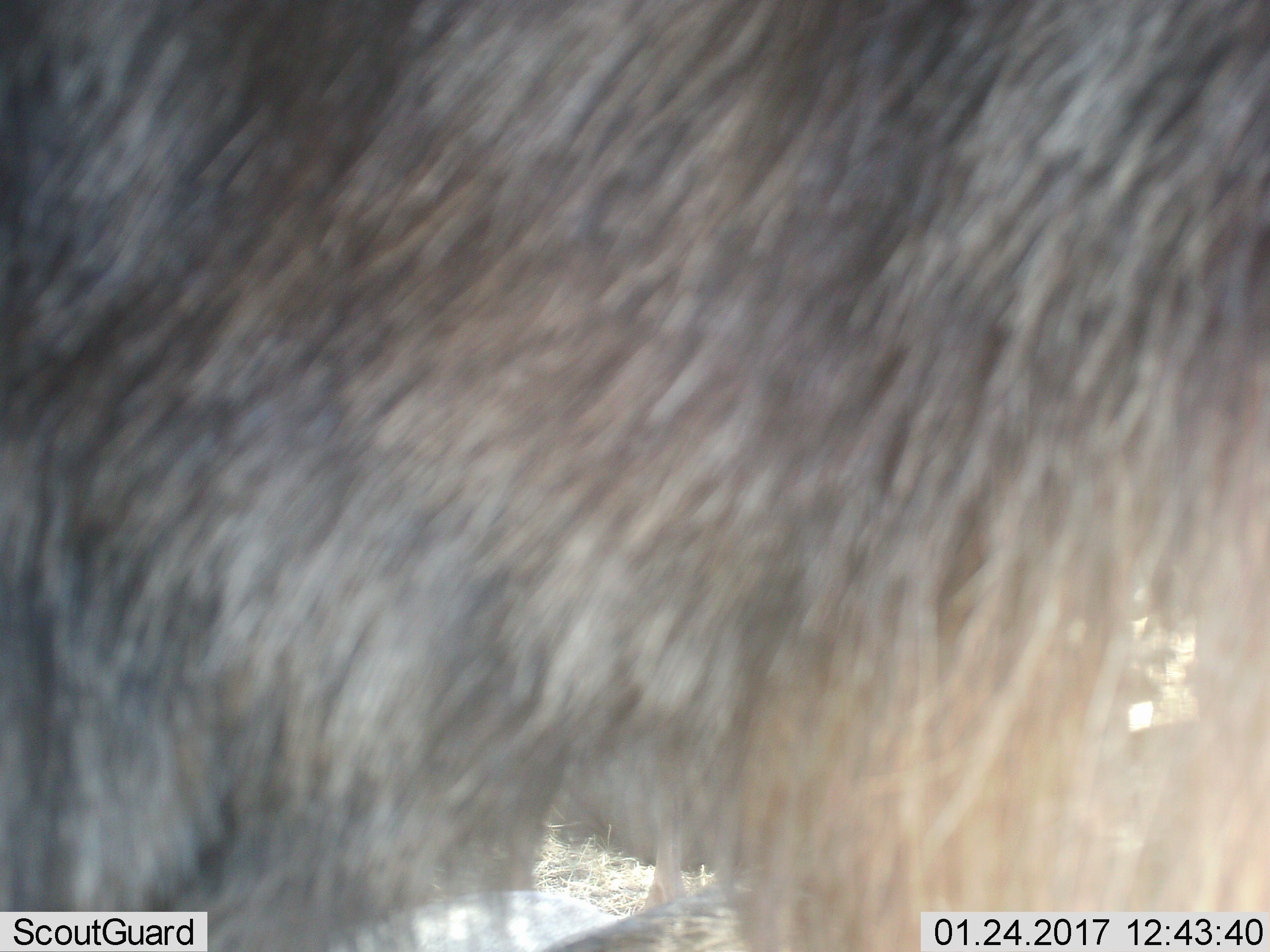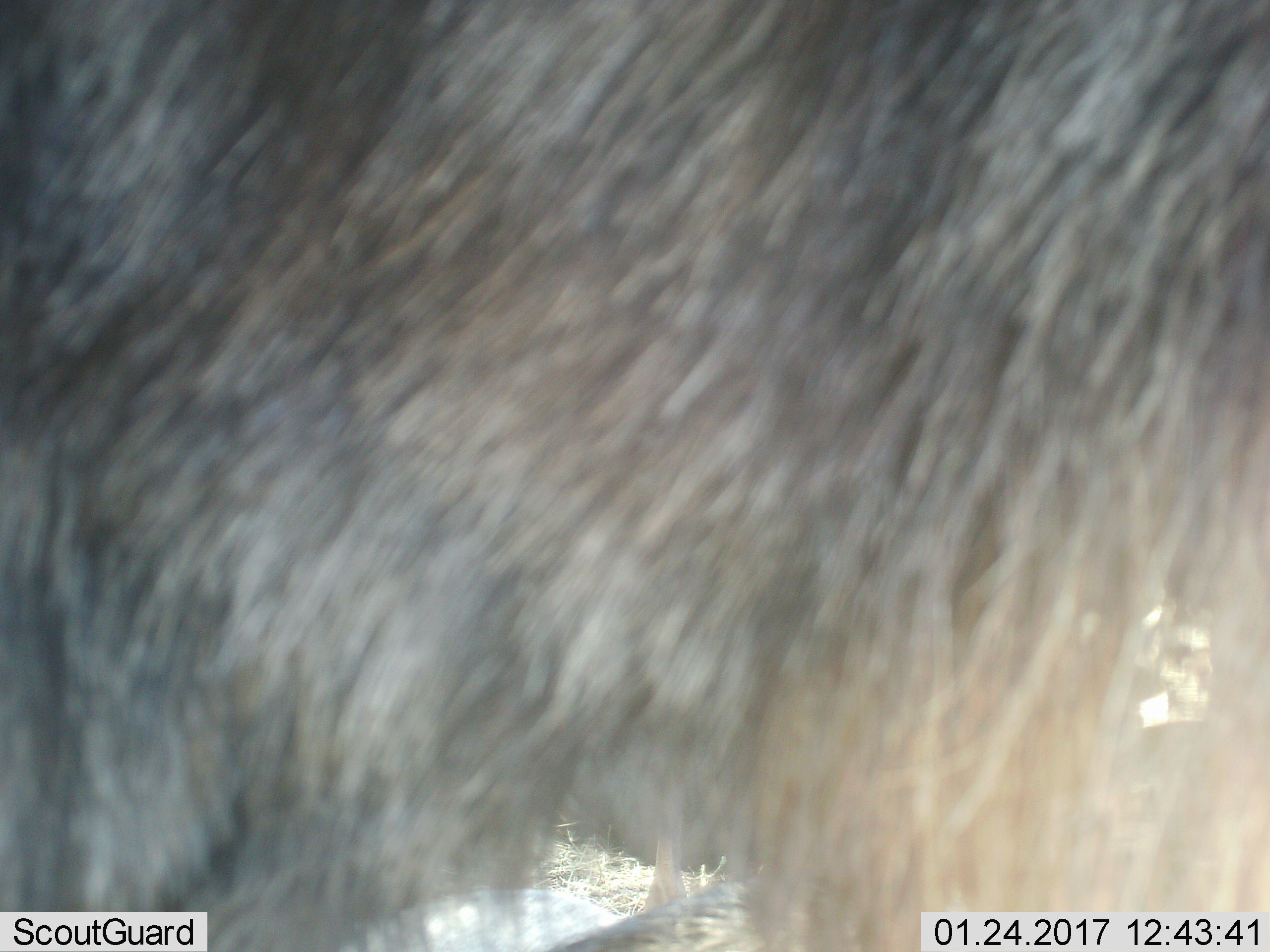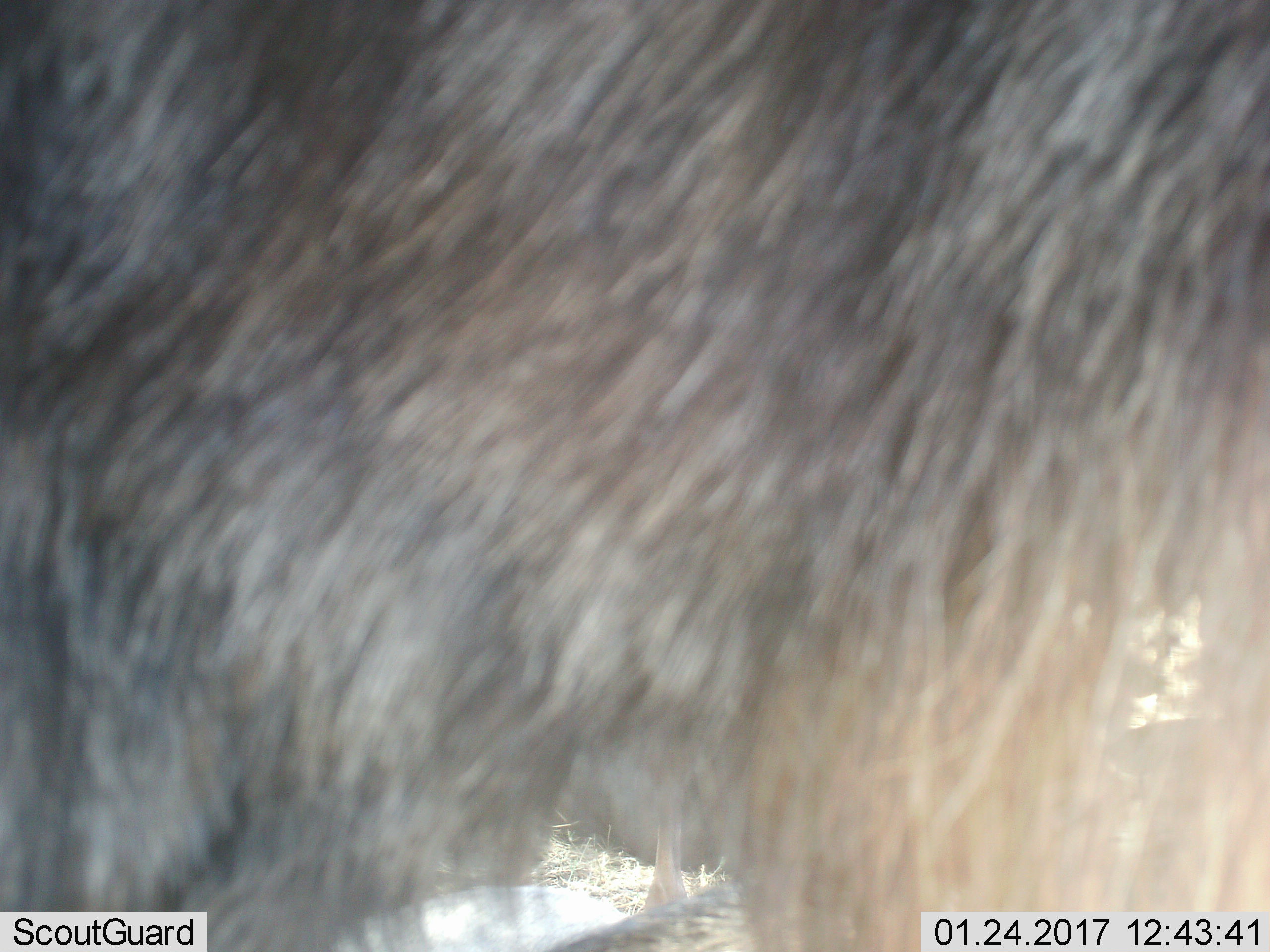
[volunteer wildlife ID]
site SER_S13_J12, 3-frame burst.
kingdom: Animalia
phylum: Chordata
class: Mammalia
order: Artiodactyla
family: Bovidae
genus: Connochaetes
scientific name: Connochaetes taurinus taurinus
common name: blue wildebeest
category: wildebeestblue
Wildebeestblue (blue wildebeest) (Connochaetes taurinus taurinus), count 2. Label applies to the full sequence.